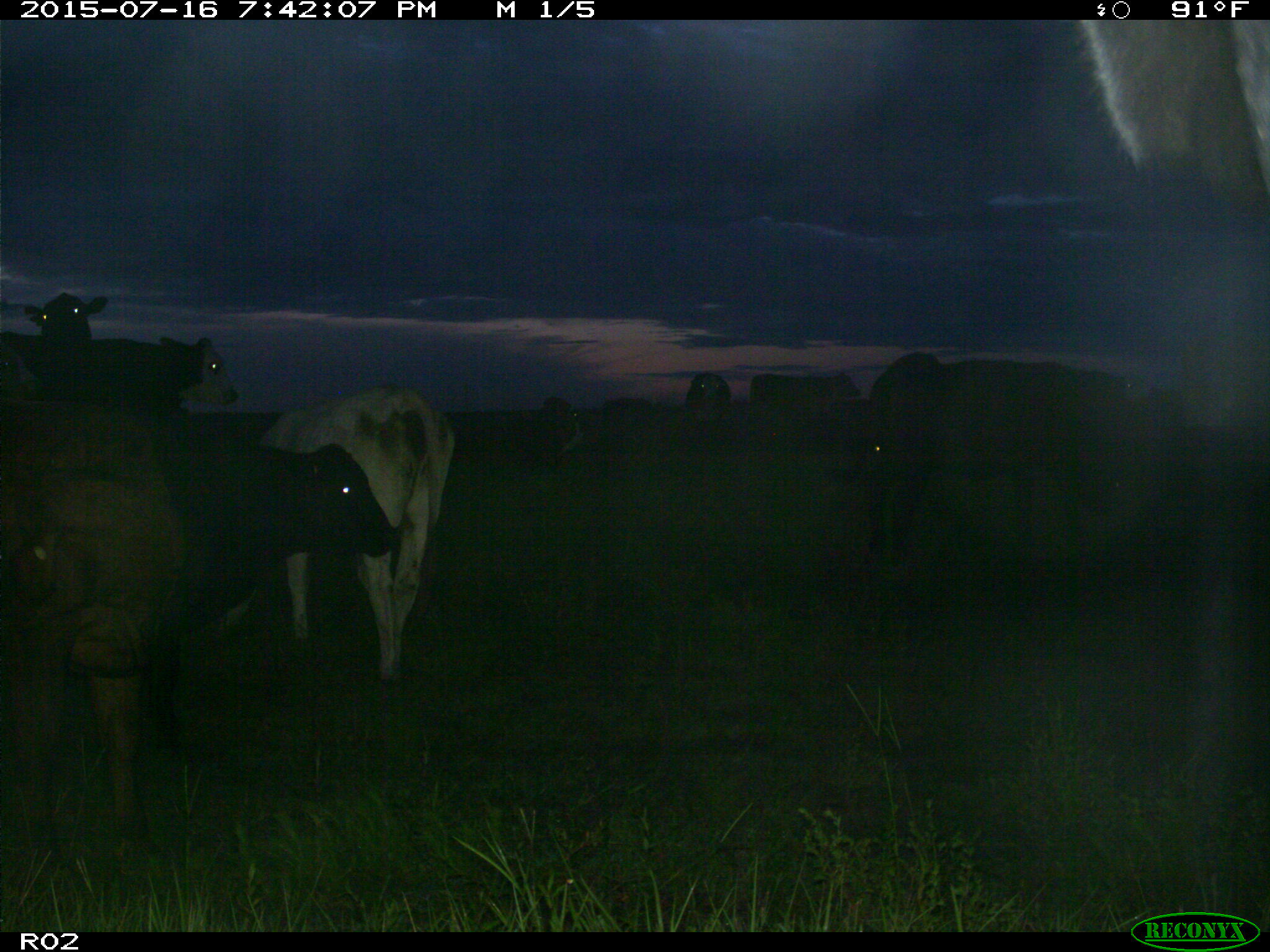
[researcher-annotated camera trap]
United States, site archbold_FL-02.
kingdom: Animalia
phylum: Chordata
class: Mammalia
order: Artiodactyla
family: Bovidae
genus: Bos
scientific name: Bos taurus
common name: domestic cow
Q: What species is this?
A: Bos taurus (domestic cow).